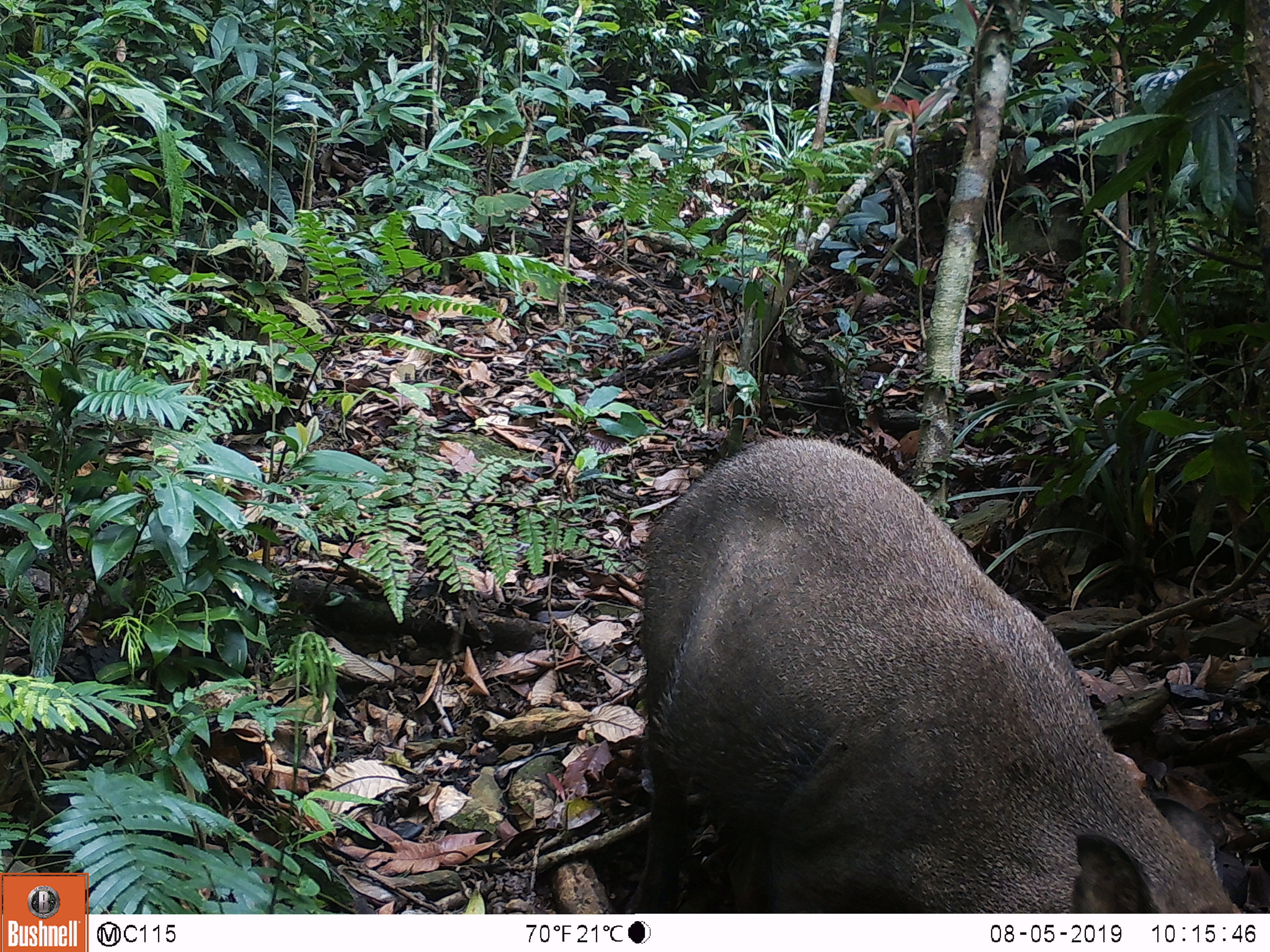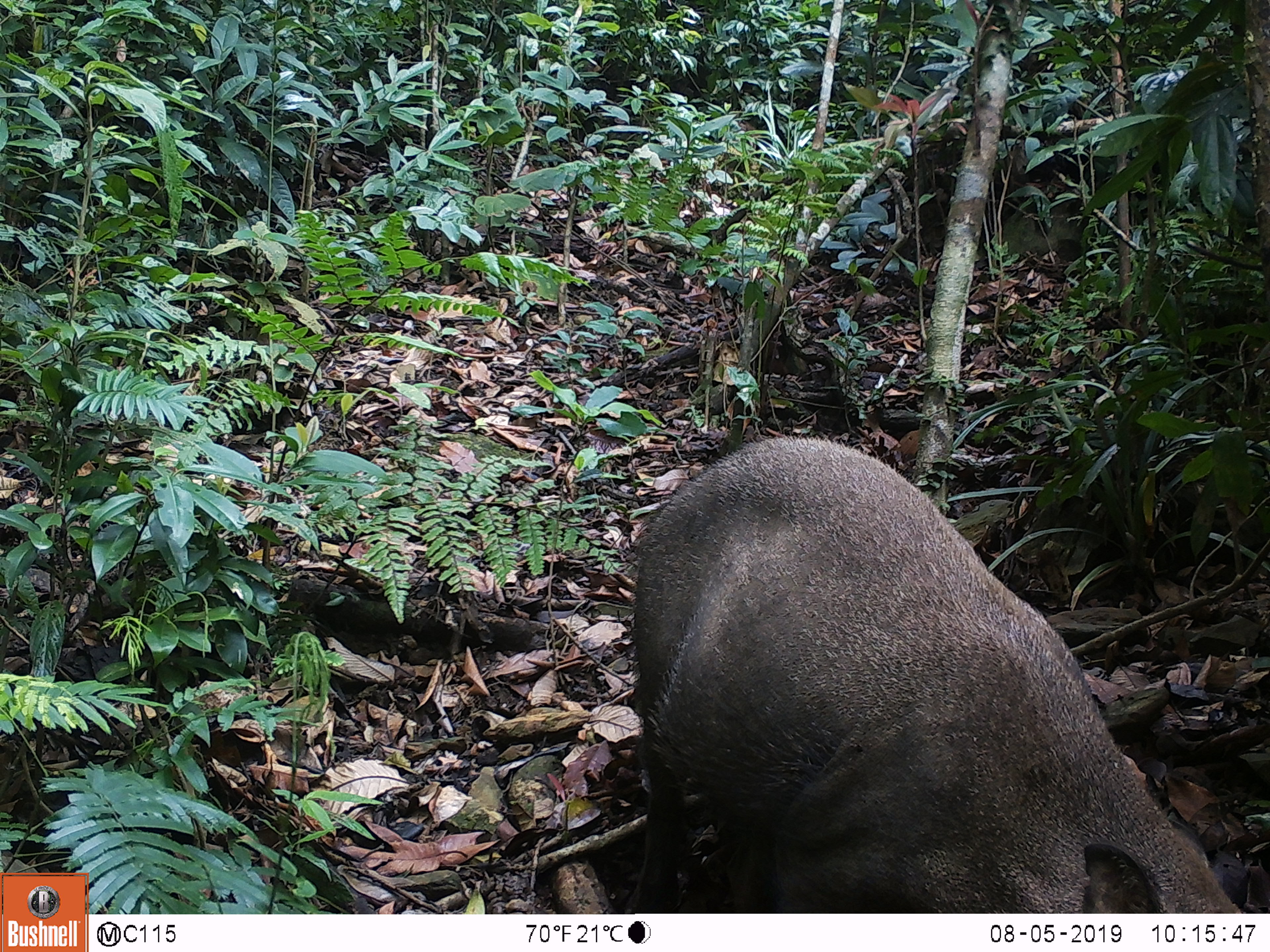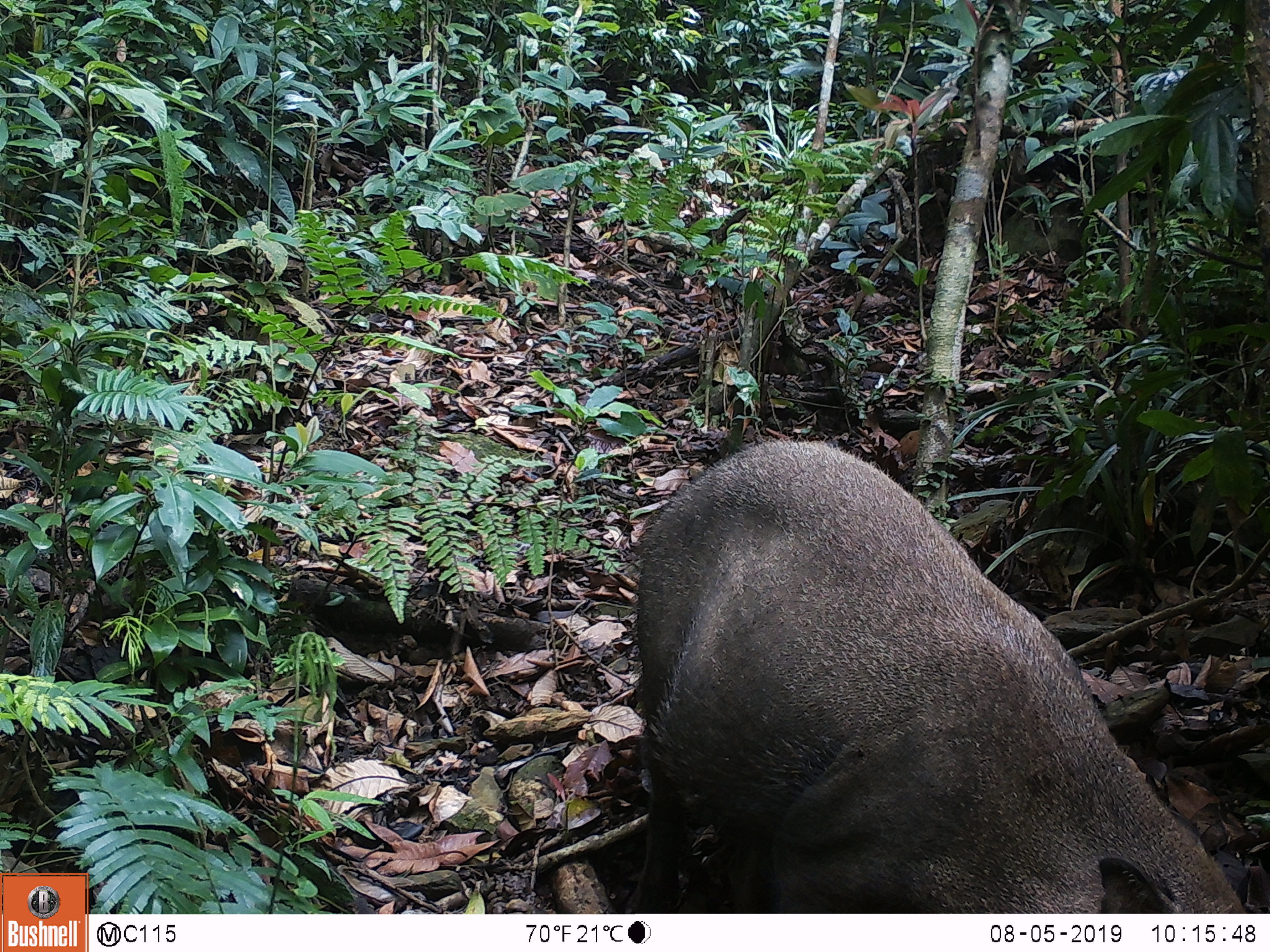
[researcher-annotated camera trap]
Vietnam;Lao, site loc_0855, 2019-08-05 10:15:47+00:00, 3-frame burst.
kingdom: Animalia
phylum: Chordata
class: Mammalia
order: Artiodactyla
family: Suidae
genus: Sus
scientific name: Sus scrofa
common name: eurasian wild pig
Eurasian wild pig (Sus scrofa). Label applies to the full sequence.